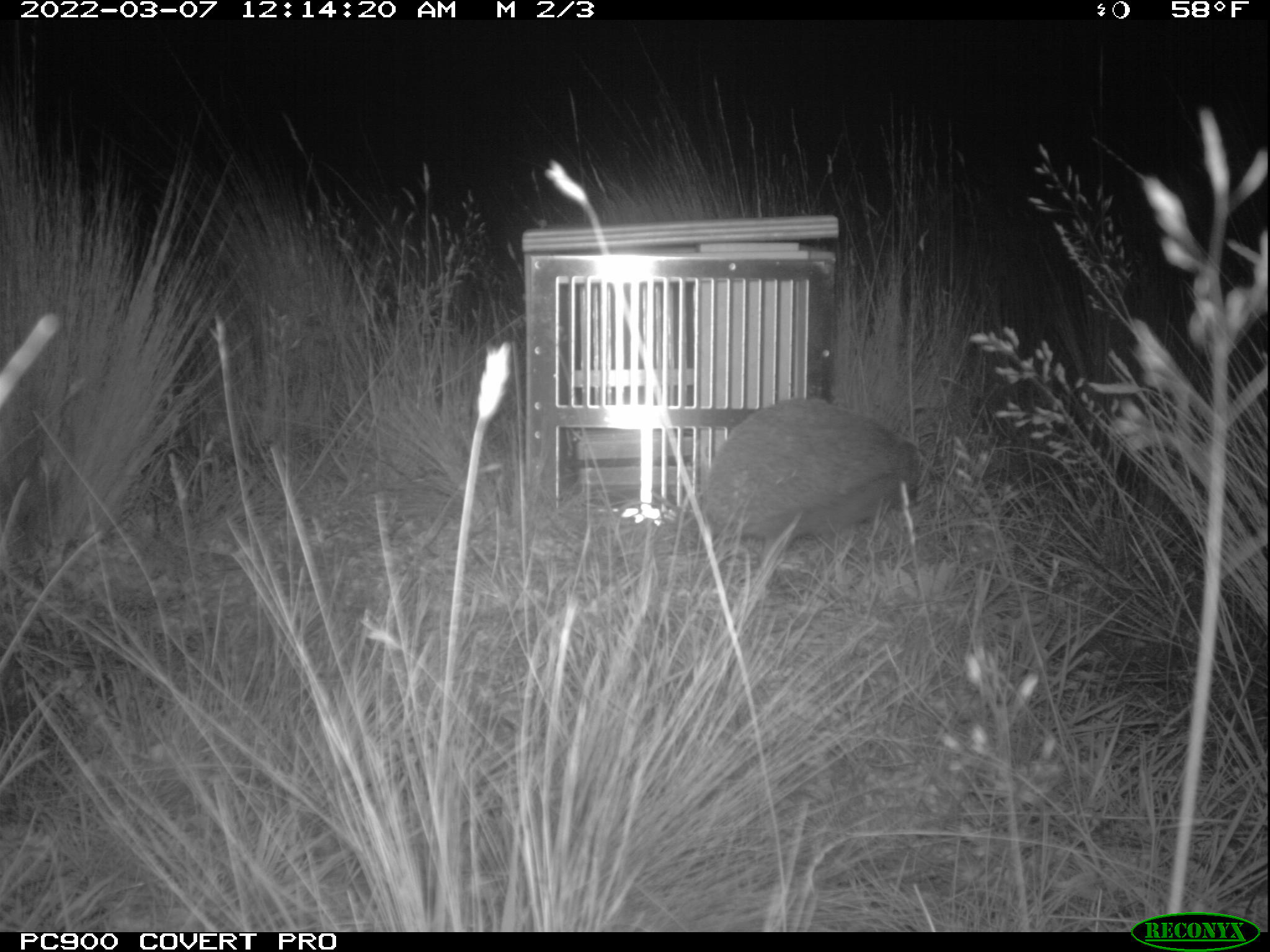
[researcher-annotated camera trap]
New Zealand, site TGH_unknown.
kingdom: Animalia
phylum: Chordata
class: Mammalia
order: Eulipotyphla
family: Erinaceidae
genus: Erinaceus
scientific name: Erinaceus europaeus europaeus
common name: european hedgehog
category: hedgehog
Hedgehog (european hedgehog) (Erinaceus europaeus europaeus).